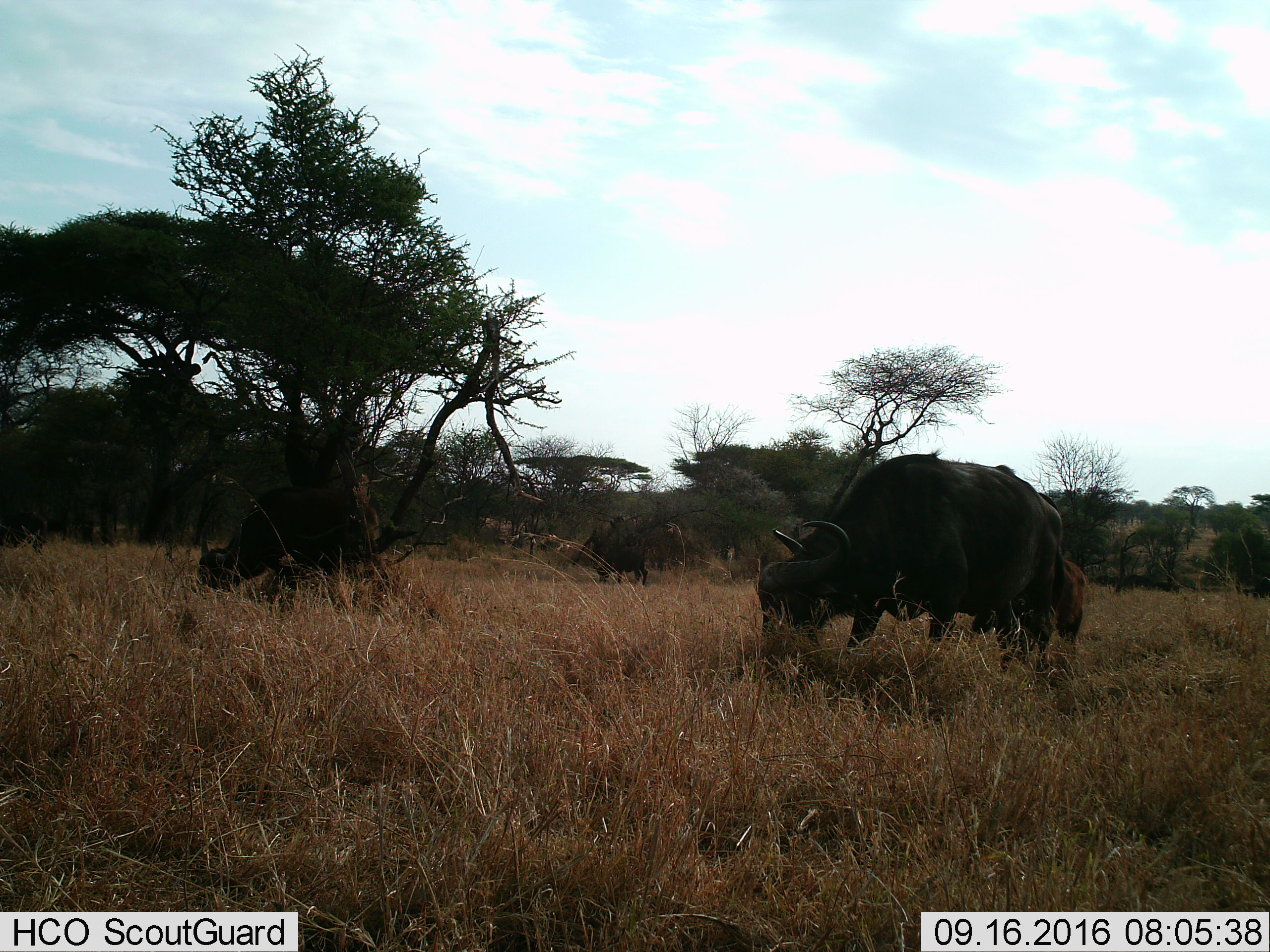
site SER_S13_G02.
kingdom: Animalia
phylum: Chordata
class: Mammalia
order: Artiodactyla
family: Bovidae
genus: Syncerus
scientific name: Syncerus caffer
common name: african buffalo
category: buffalo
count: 3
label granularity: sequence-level